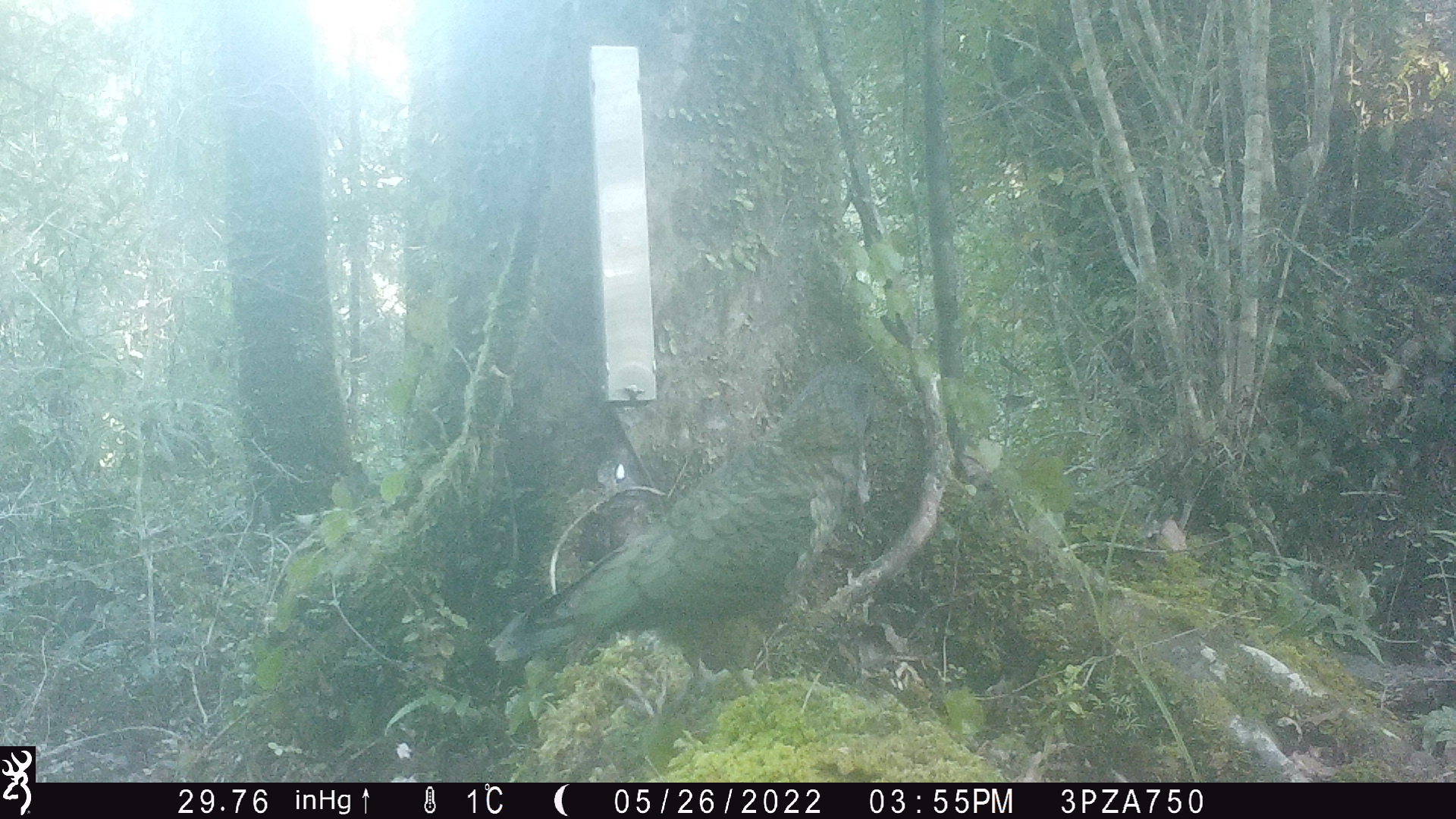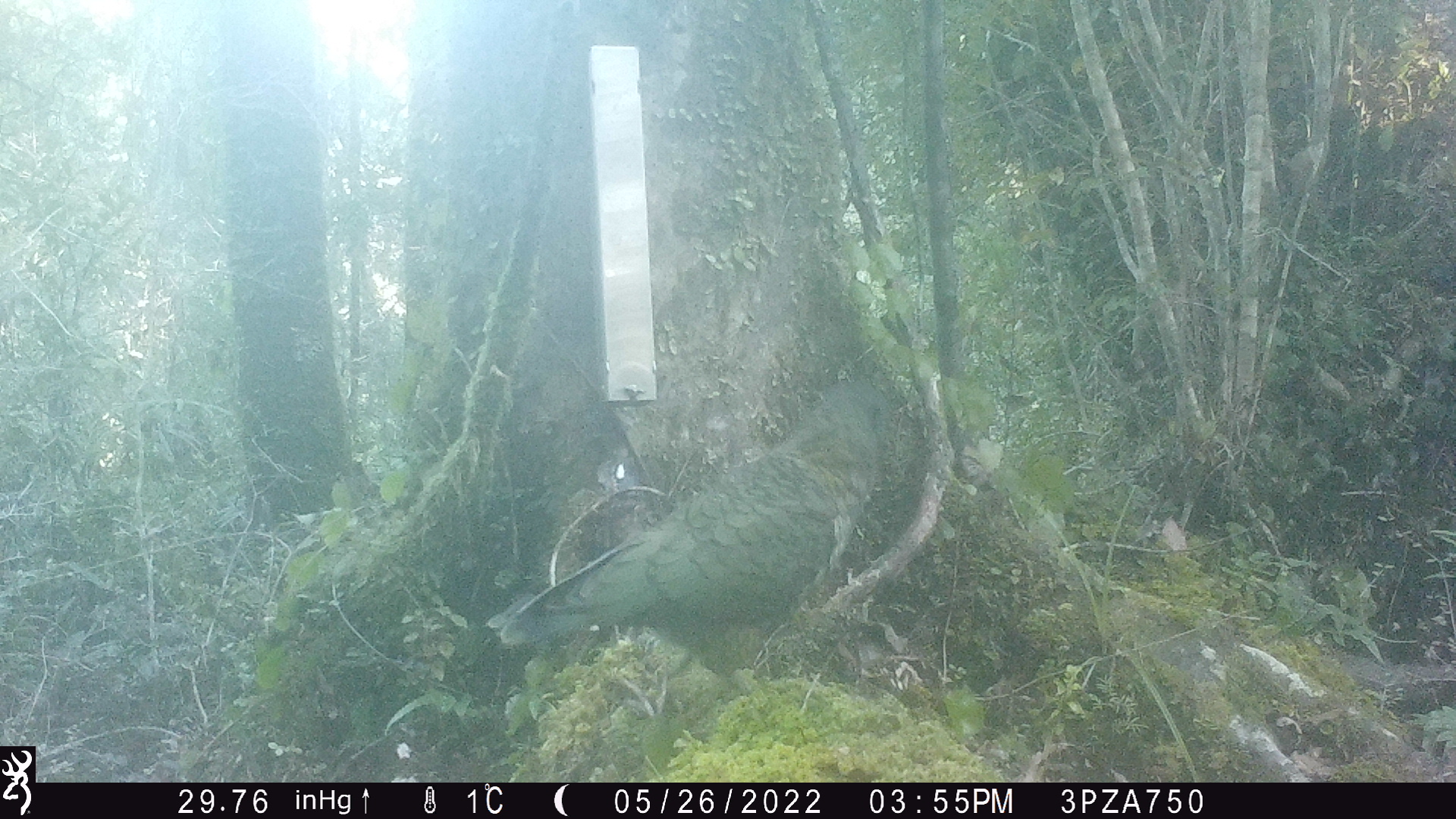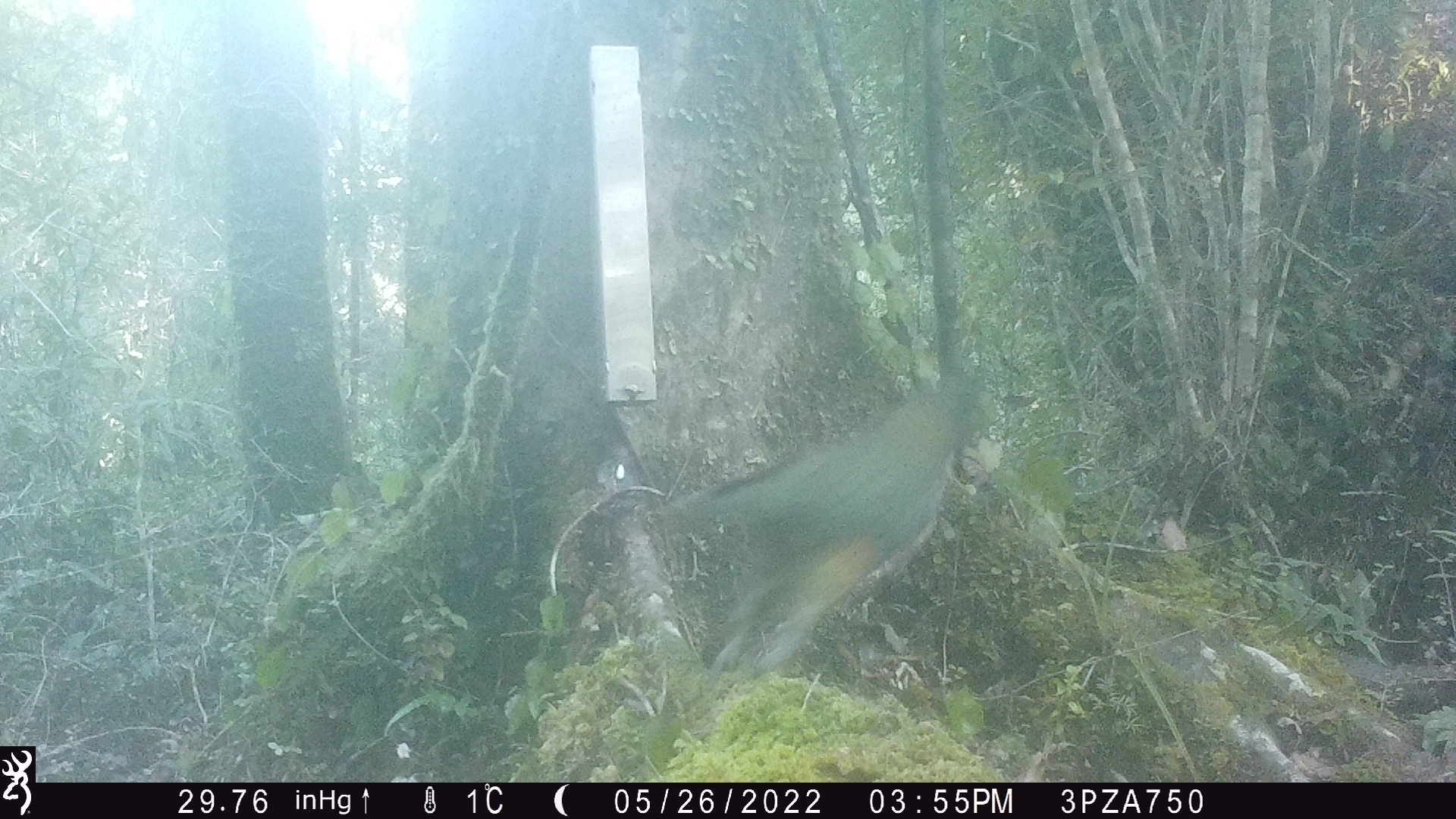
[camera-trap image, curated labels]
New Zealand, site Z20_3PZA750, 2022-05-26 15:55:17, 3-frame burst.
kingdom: Animalia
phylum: Chordata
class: Aves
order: Psittaciformes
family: Strigopidae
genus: Nestor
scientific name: Nestor notabilis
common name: kea